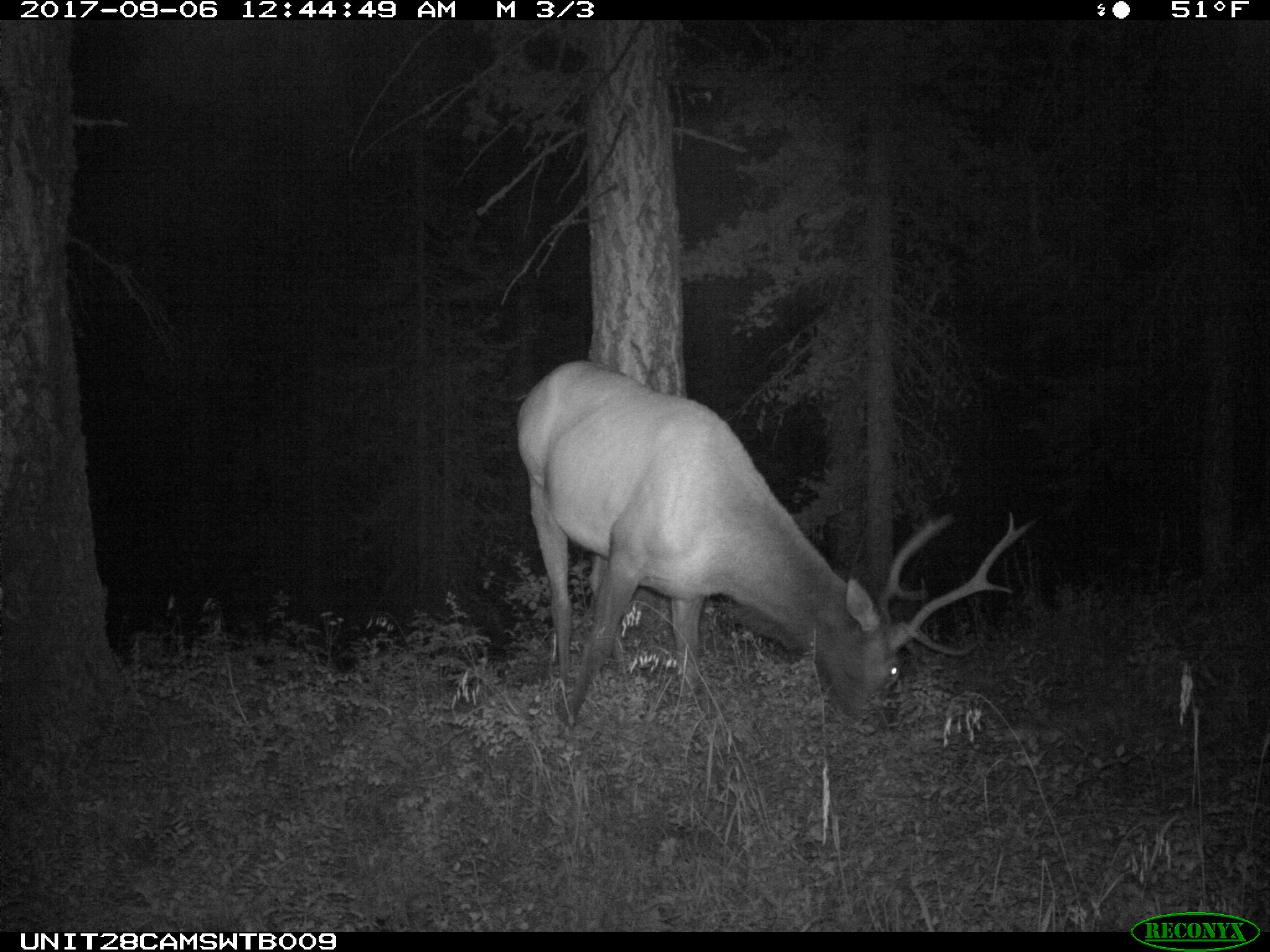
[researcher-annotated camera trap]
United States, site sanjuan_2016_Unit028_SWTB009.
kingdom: Animalia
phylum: Chordata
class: Mammalia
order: Artiodactyla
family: Cervidae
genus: Cervus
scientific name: Cervus elaphus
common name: red deer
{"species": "Cervus elaphus (red deer)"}